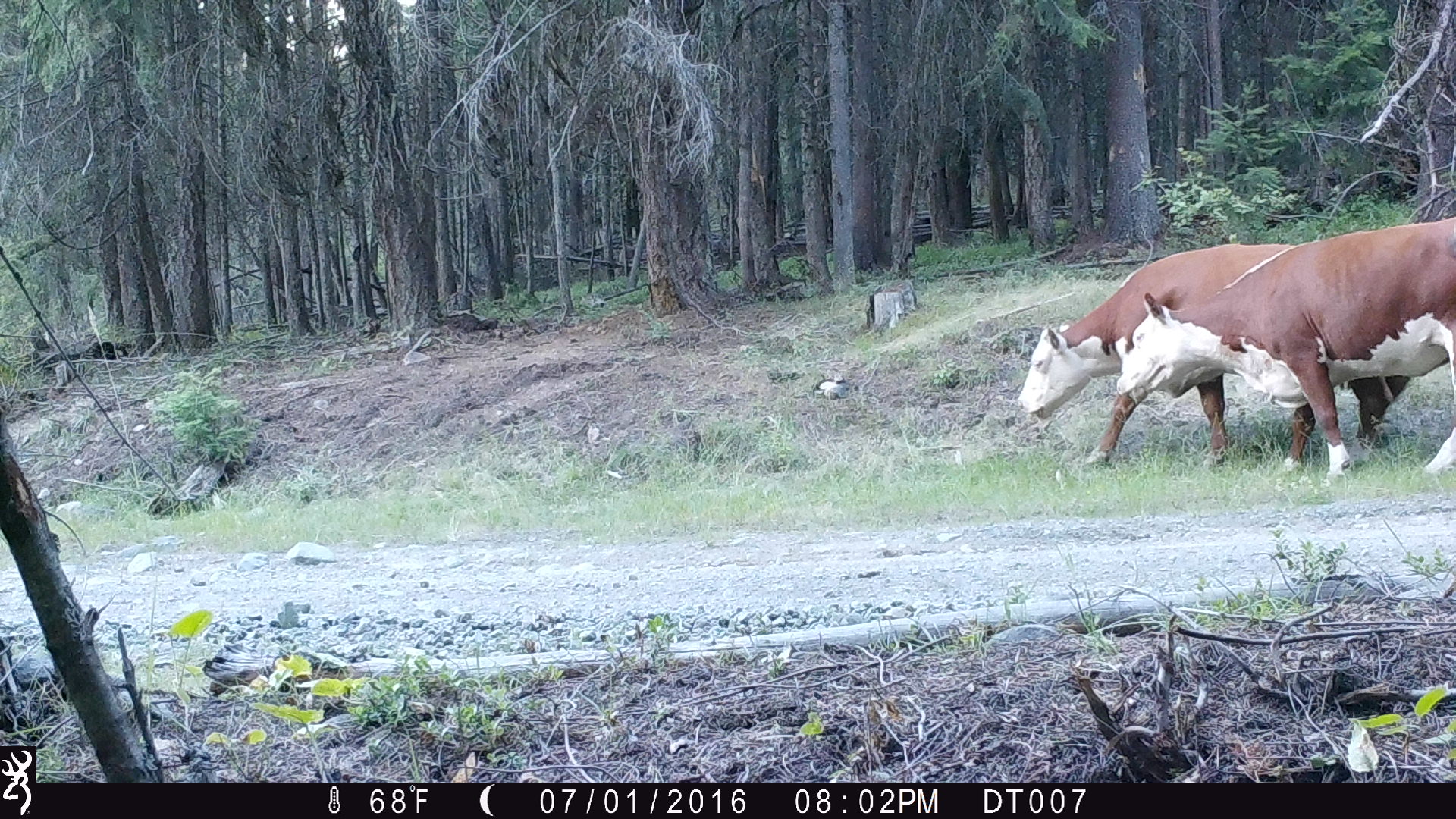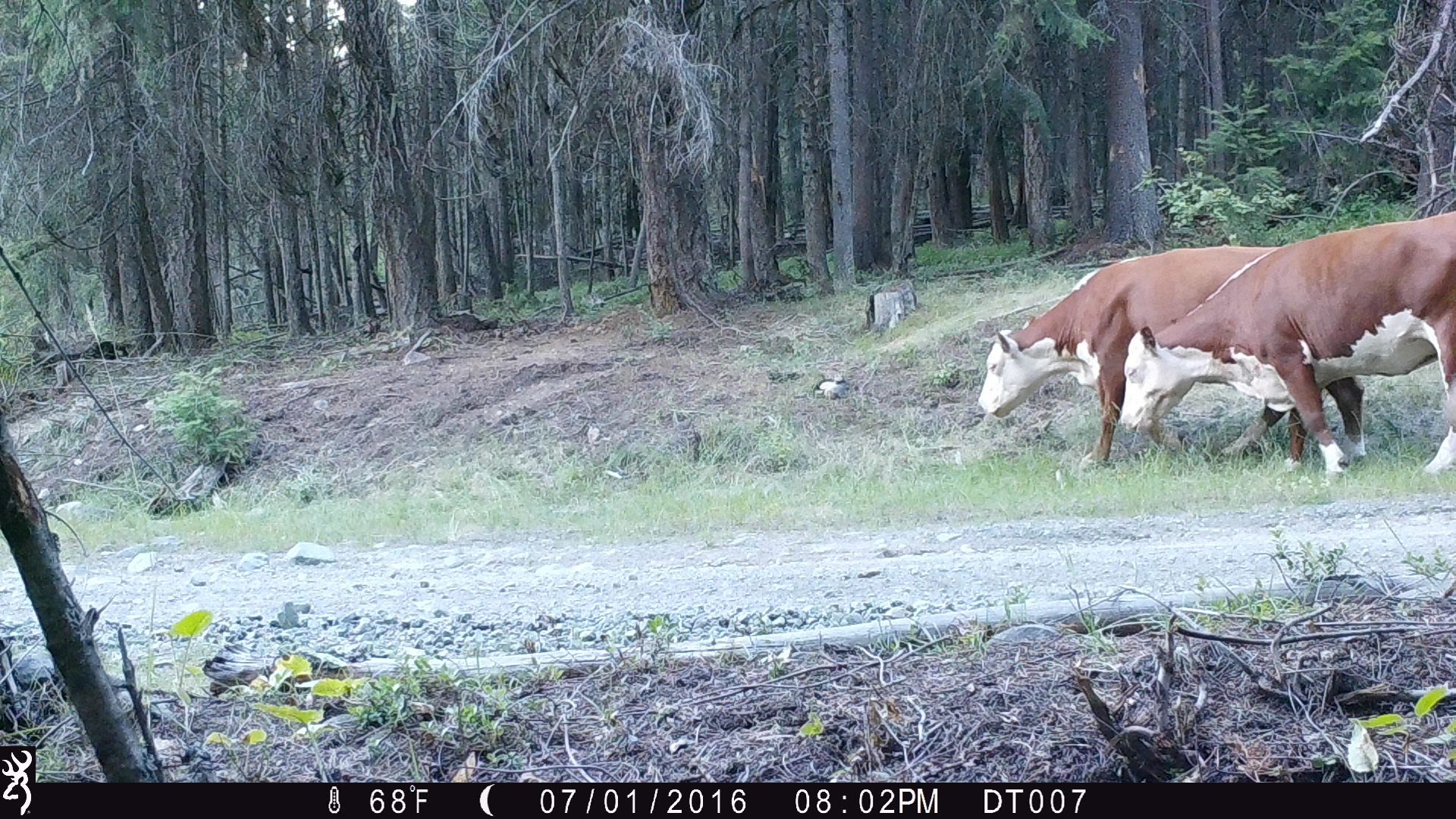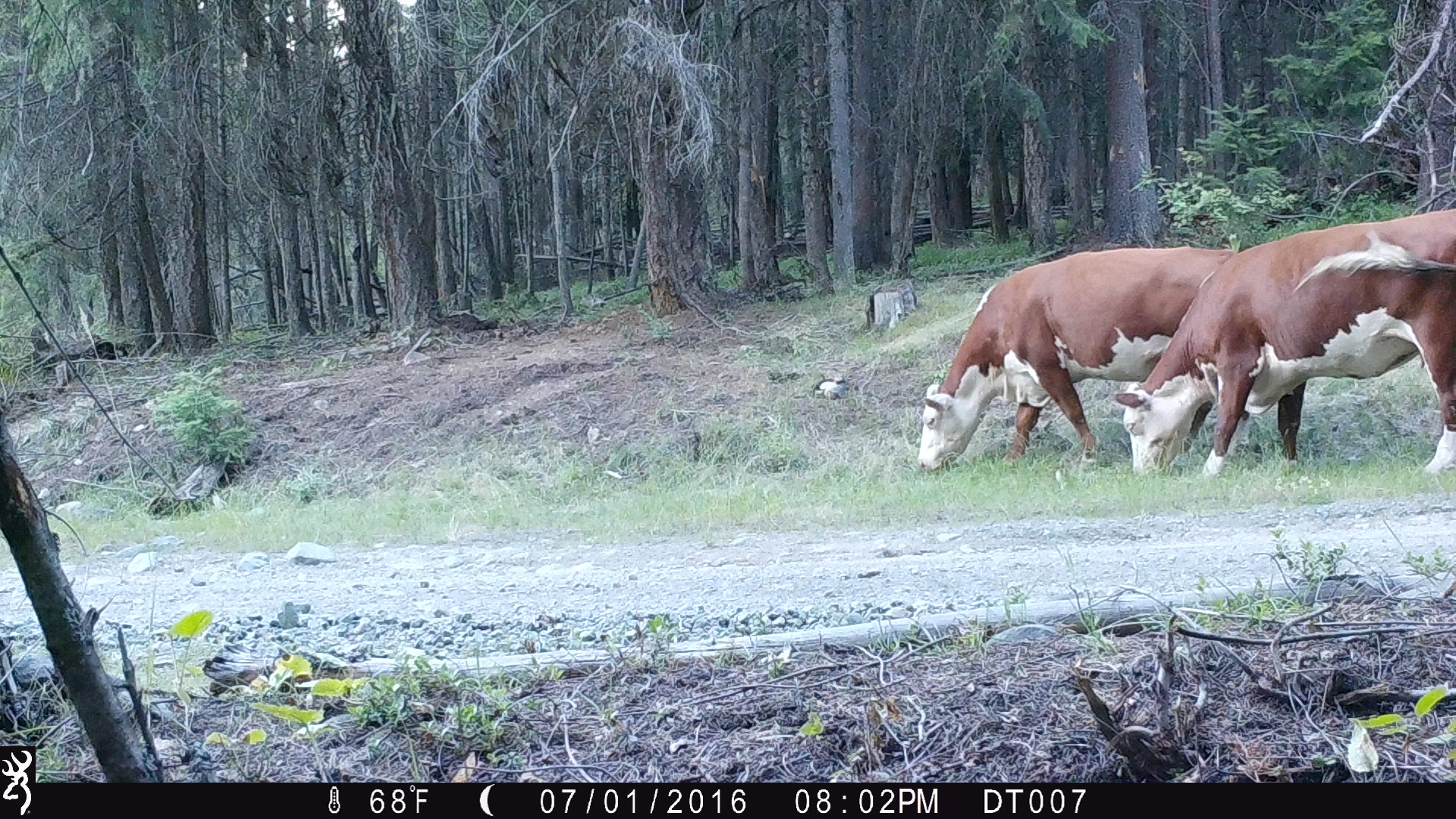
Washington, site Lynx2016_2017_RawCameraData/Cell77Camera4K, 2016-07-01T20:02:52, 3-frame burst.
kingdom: Animalia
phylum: Chordata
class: Mammalia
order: Artiodactyla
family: Bovidae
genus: Bos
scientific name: Bos taurus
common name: domestic cattle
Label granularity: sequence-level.